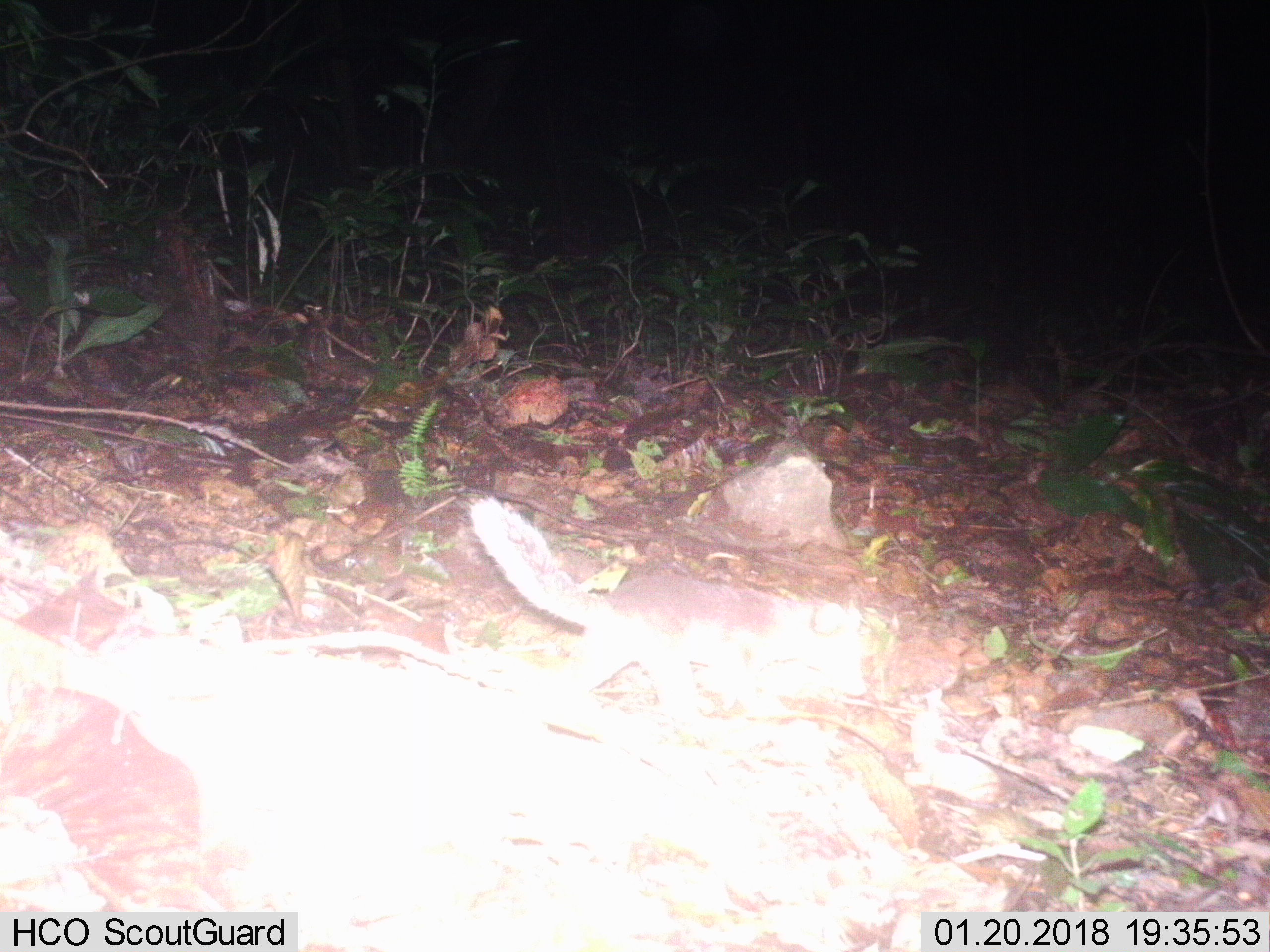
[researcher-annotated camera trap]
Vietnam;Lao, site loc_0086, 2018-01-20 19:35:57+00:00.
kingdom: Animalia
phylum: Chordata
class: Mammalia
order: Carnivora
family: Mustelidae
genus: Melogale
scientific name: Melogale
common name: ferret badger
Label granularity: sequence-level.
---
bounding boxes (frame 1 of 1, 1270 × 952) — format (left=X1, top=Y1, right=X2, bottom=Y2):
ferret badger: (left=470, top=493, right=867, bottom=723)